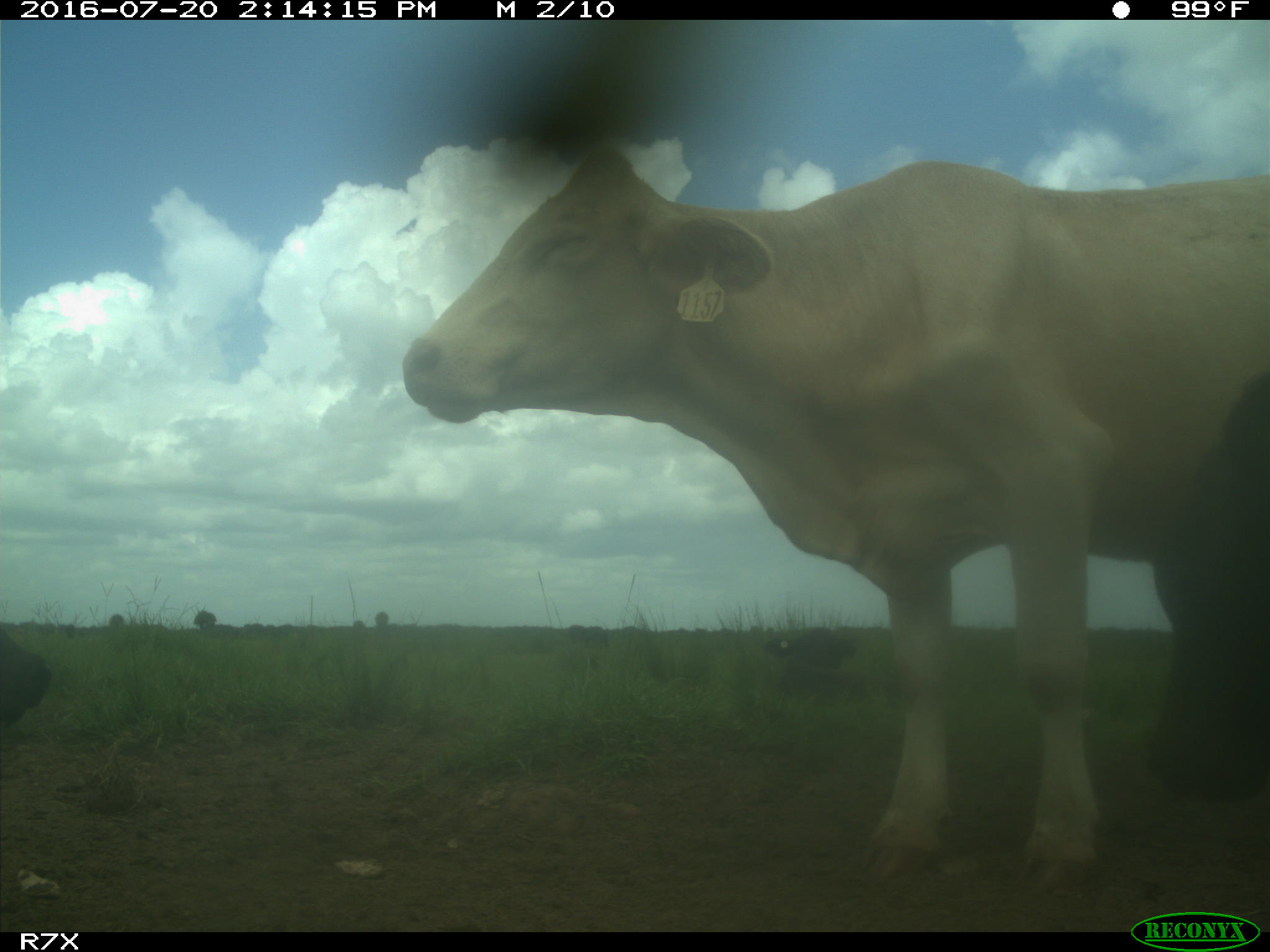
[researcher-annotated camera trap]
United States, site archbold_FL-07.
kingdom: Animalia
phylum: Chordata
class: Mammalia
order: Artiodactyla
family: Bovidae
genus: Bos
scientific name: Bos taurus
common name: domestic cow